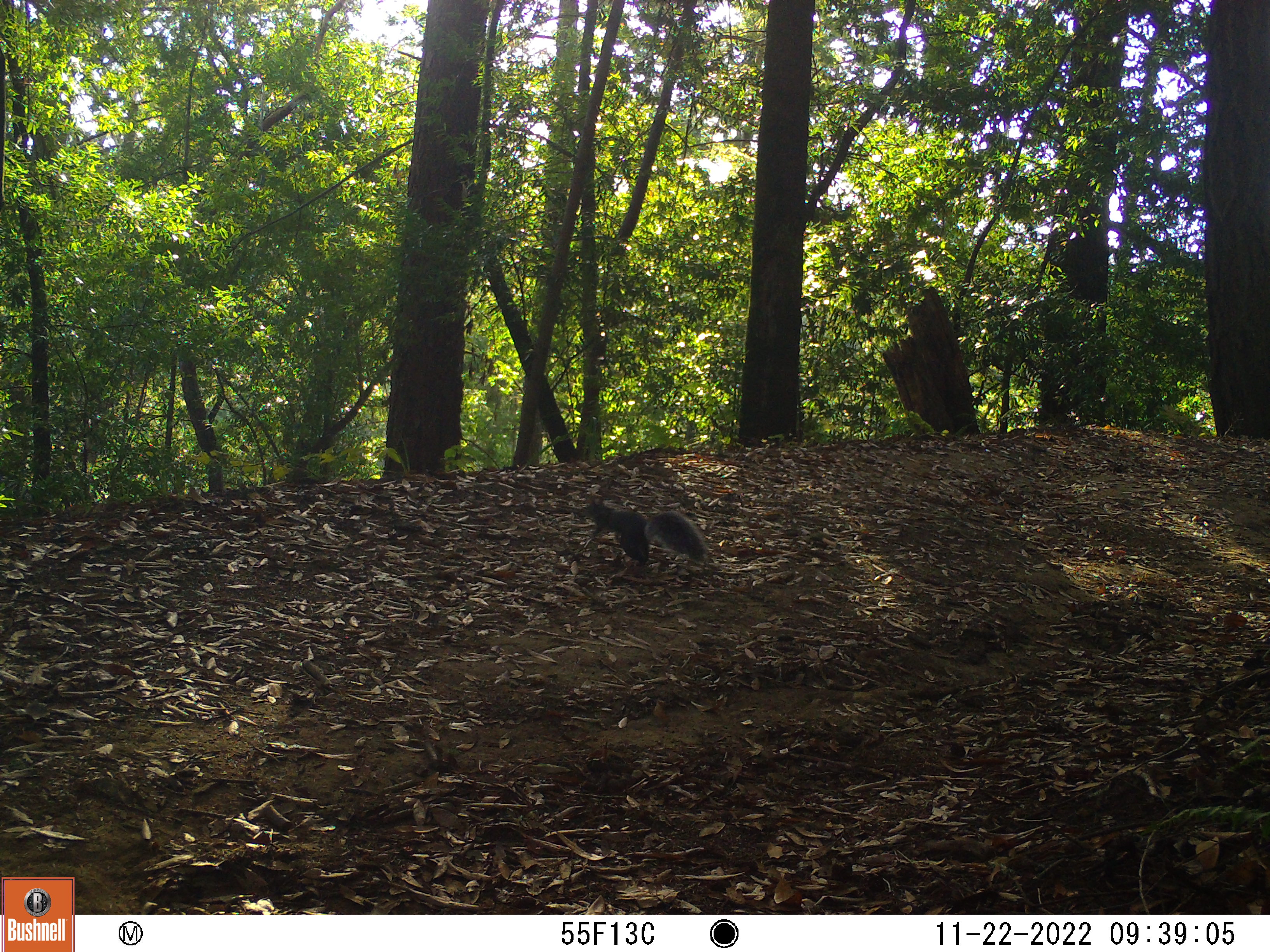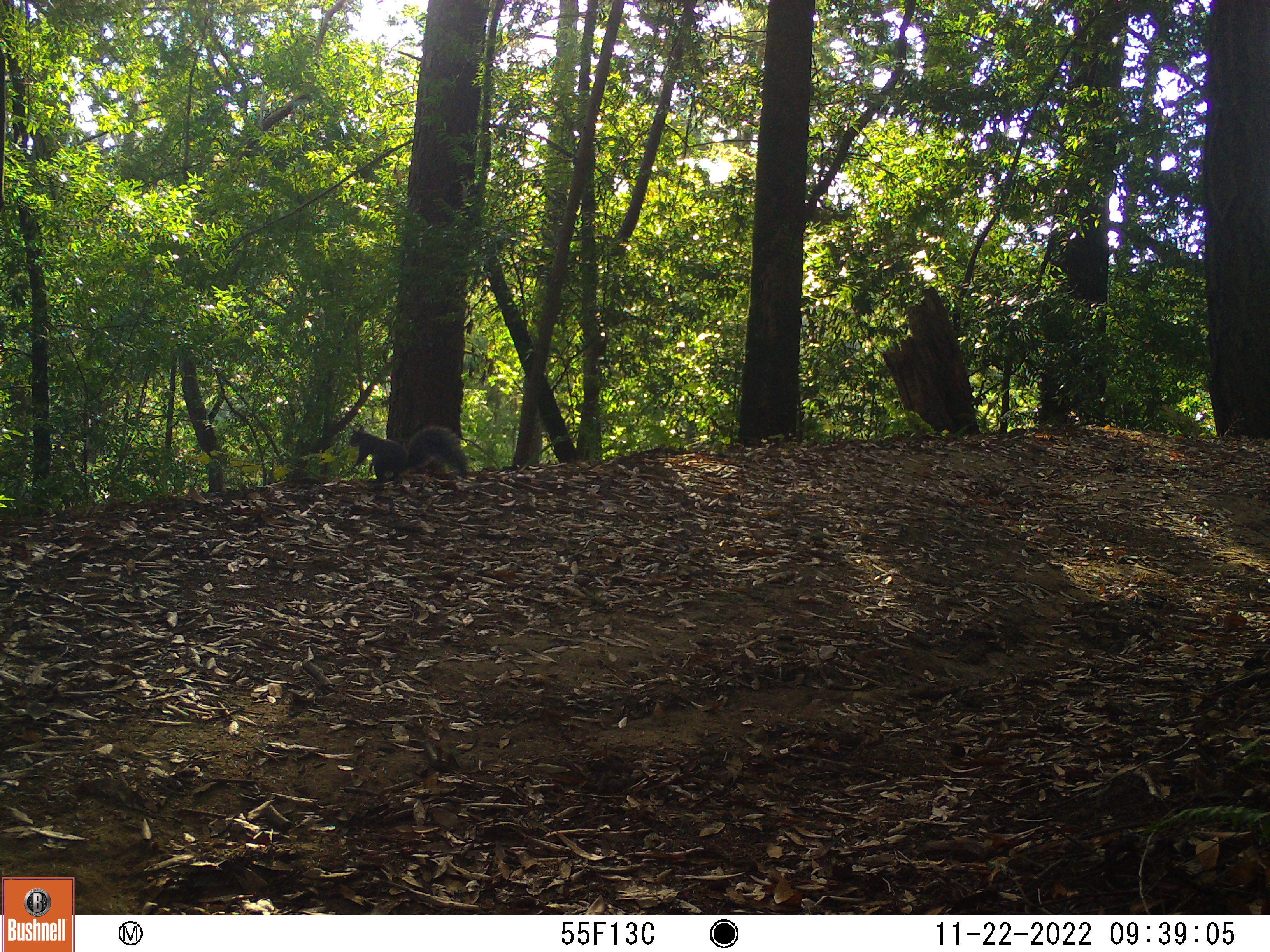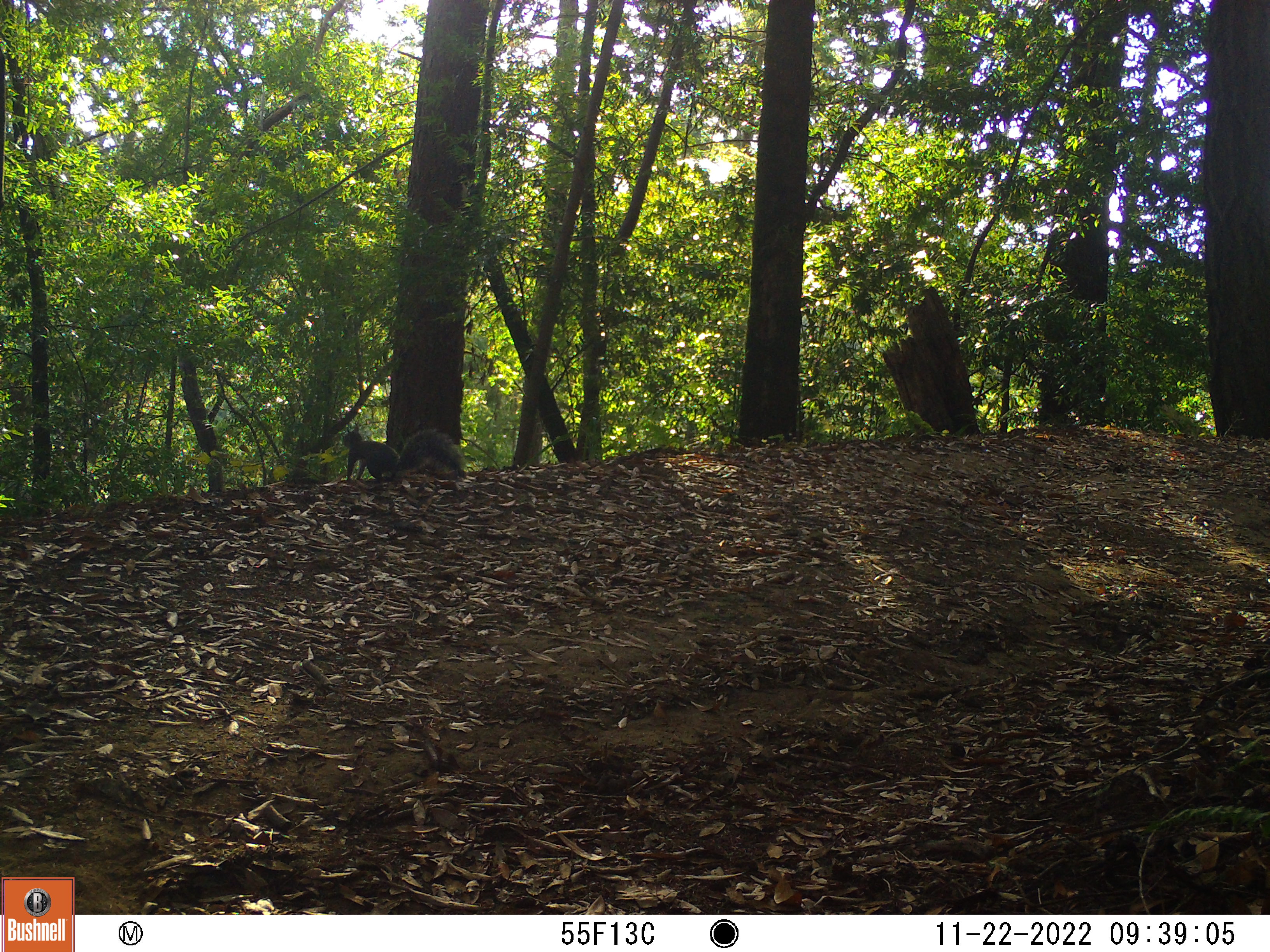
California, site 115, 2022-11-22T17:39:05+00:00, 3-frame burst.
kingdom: Animalia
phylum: Chordata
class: Mammalia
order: Rodentia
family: Sciuridae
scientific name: Sciuridae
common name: squirrel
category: unknown squirrel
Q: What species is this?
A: Unknown squirrel (squirrel) (Sciuridae).